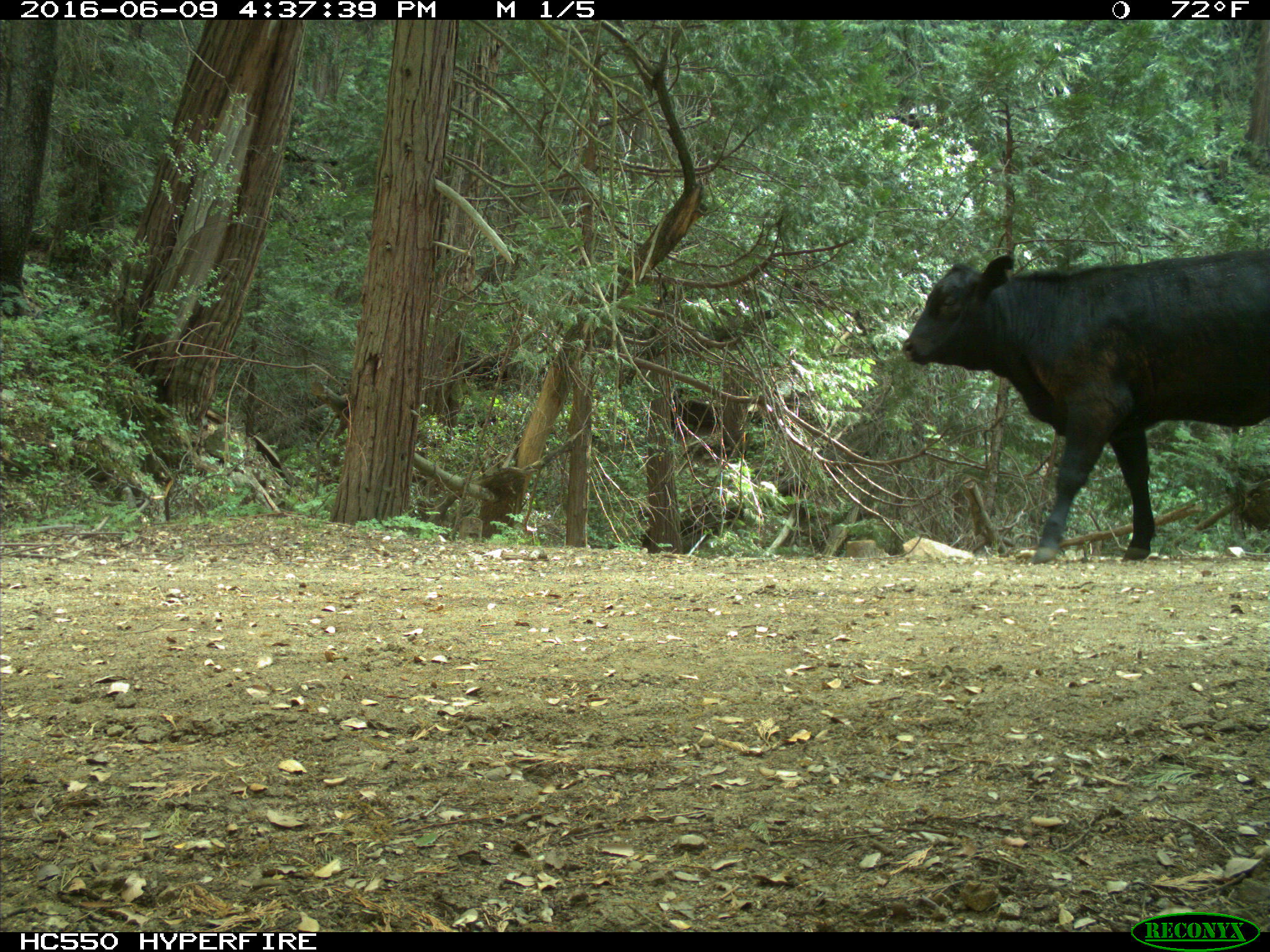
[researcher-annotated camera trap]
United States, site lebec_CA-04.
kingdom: Animalia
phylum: Chordata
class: Mammalia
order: Artiodactyla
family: Bovidae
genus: Bos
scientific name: Bos taurus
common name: domestic cow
Bos taurus (domestic cow).